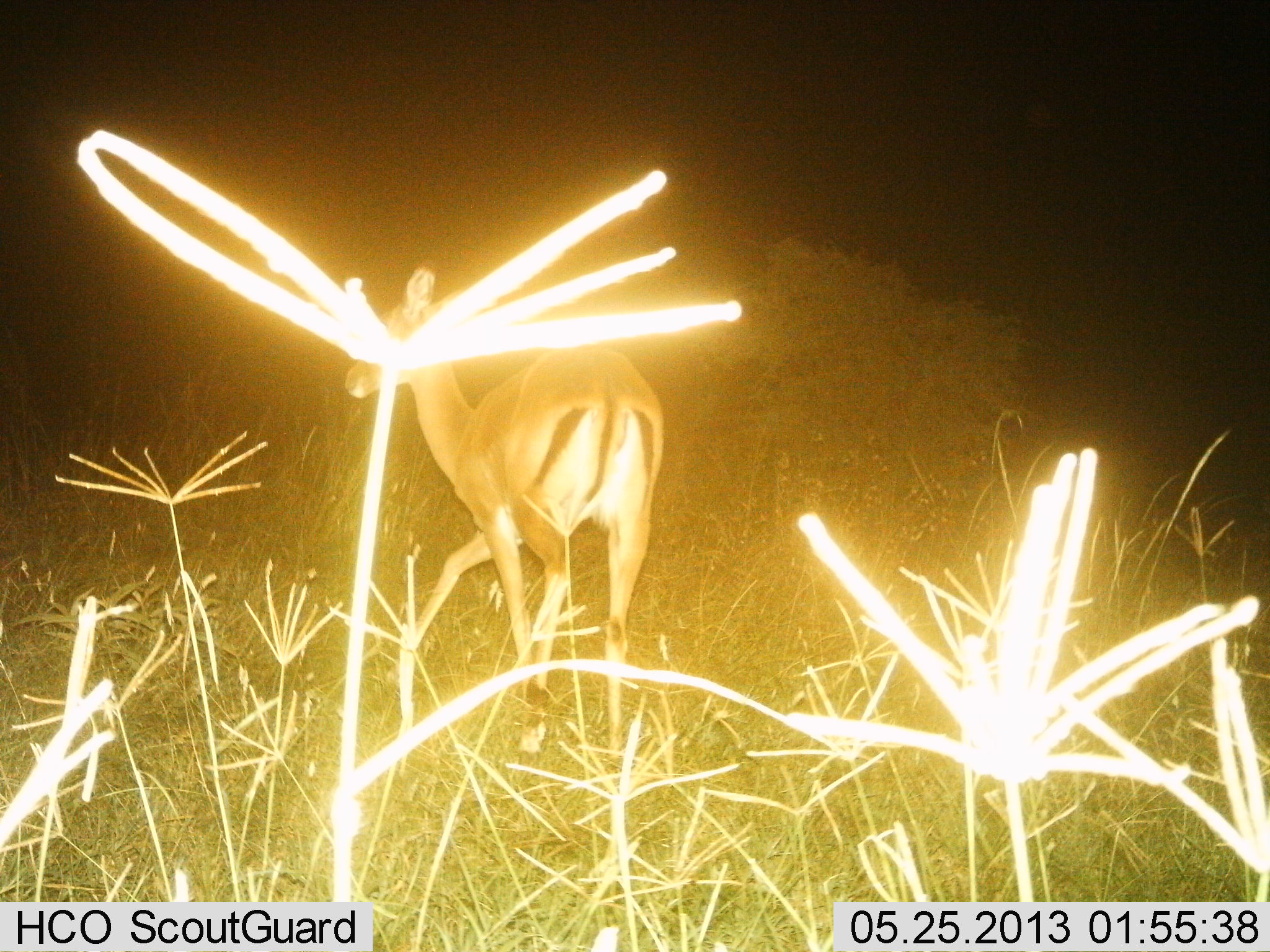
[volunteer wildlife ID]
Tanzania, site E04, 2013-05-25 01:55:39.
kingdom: Animalia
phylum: Chordata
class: Mammalia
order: Artiodactyla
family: Bovidae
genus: Aepyceros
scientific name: Aepyceros melampus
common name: impala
Impala (Aepyceros melampus), count 1. Behavior (volunteer vote fractions): standing 20%, resting 0%, moving 80%, interacting 0%. Young present (vote fraction): 0%. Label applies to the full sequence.